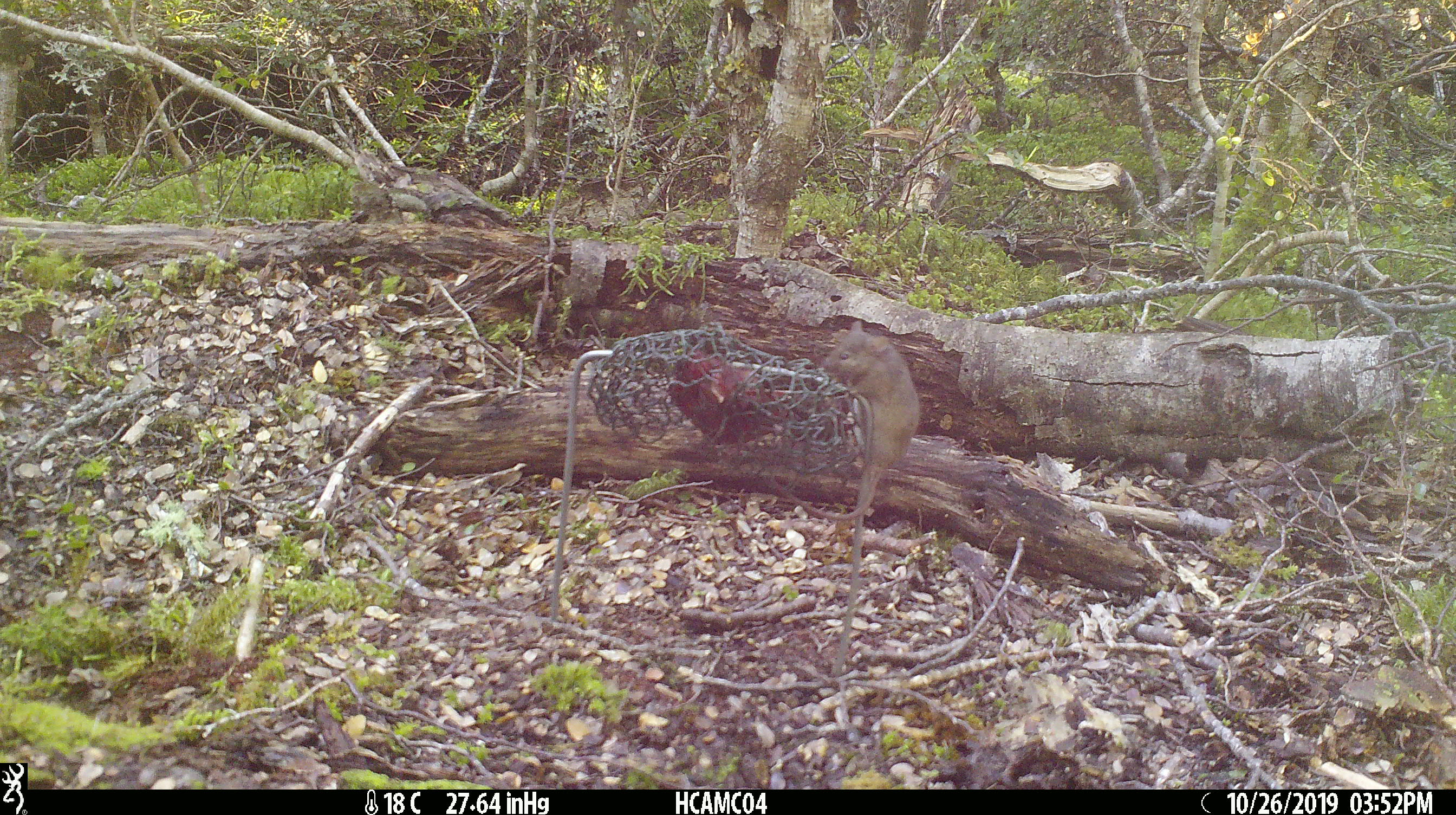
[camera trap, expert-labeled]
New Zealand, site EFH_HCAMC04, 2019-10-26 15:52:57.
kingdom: Animalia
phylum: Chordata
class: Mammalia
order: Rodentia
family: Muridae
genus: Mus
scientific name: Mus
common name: mouse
Mouse (Mus).